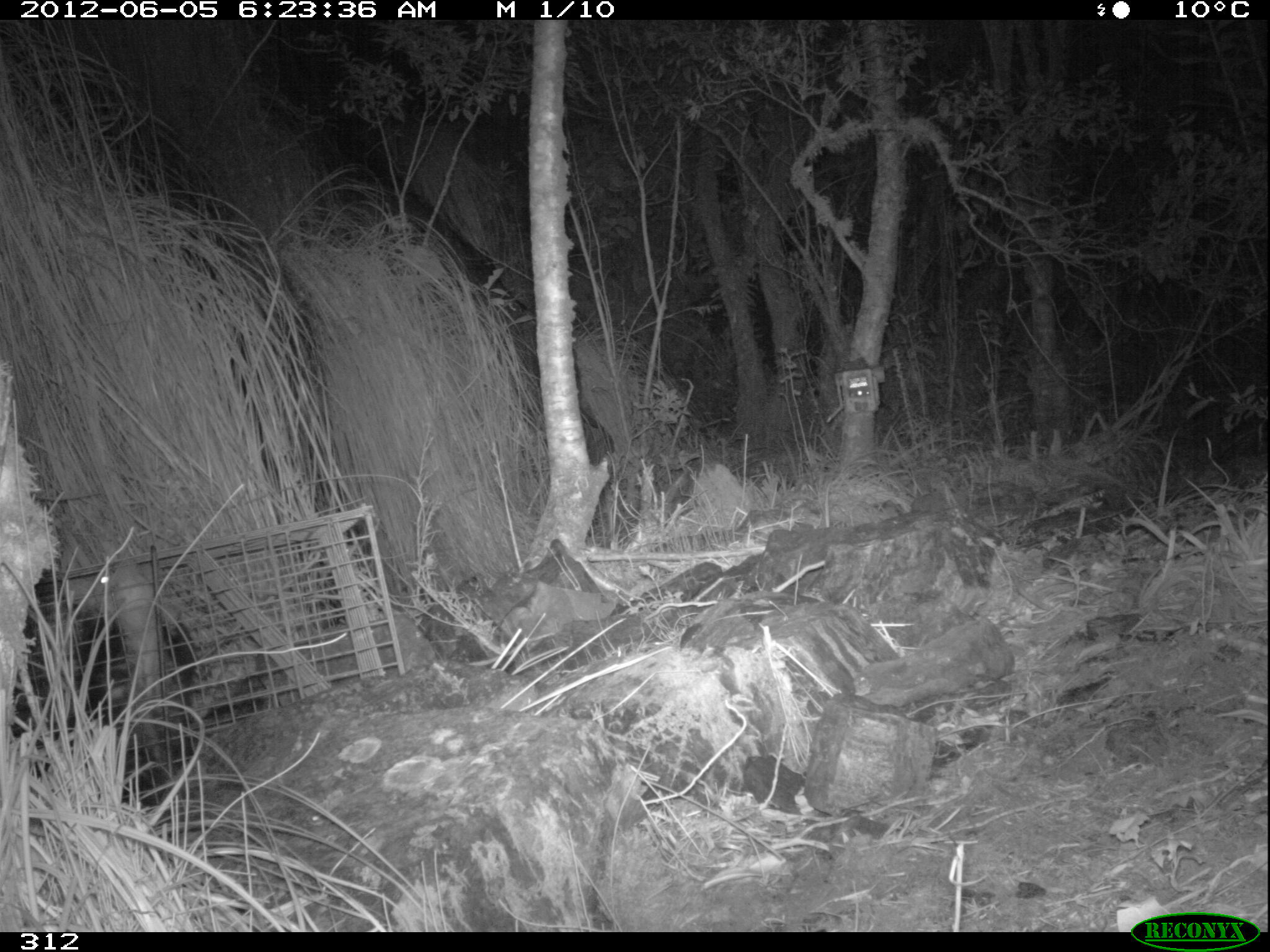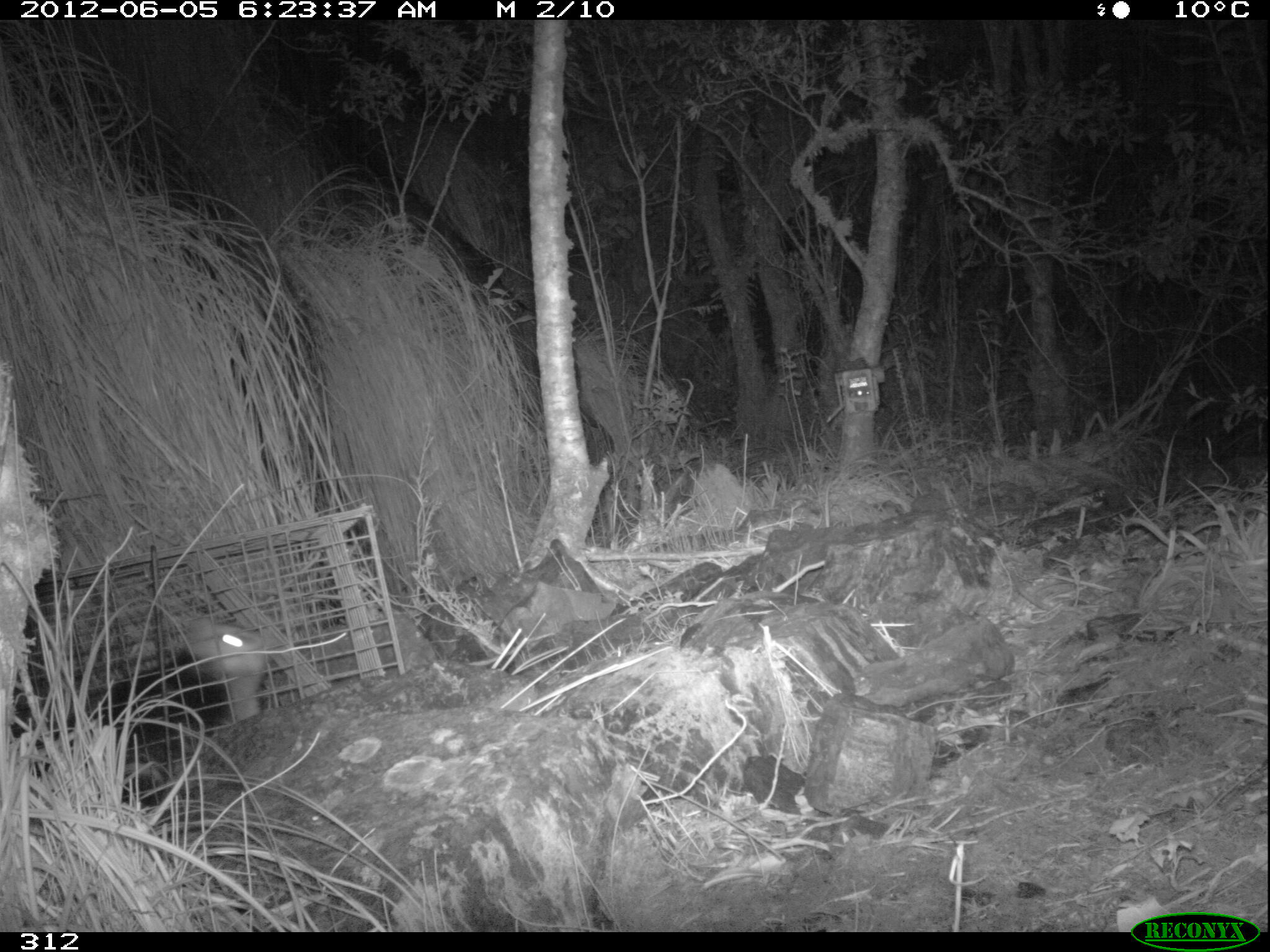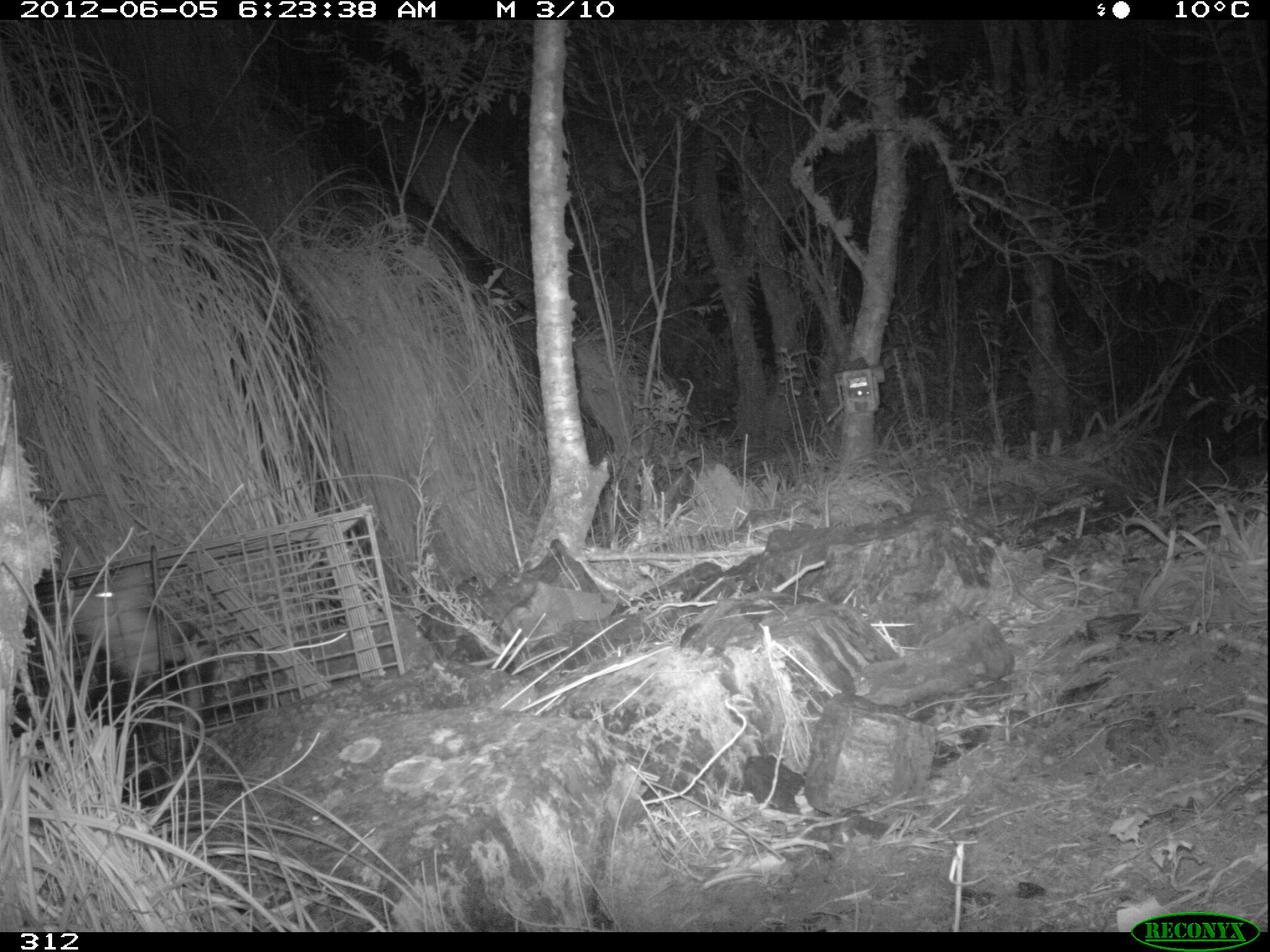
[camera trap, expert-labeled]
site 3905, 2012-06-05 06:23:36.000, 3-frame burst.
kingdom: Animalia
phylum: Chordata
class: Mammalia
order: Didelphimorphia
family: Didelphidae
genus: Didelphis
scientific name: Didelphis pernigra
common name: andean white-eared opossum